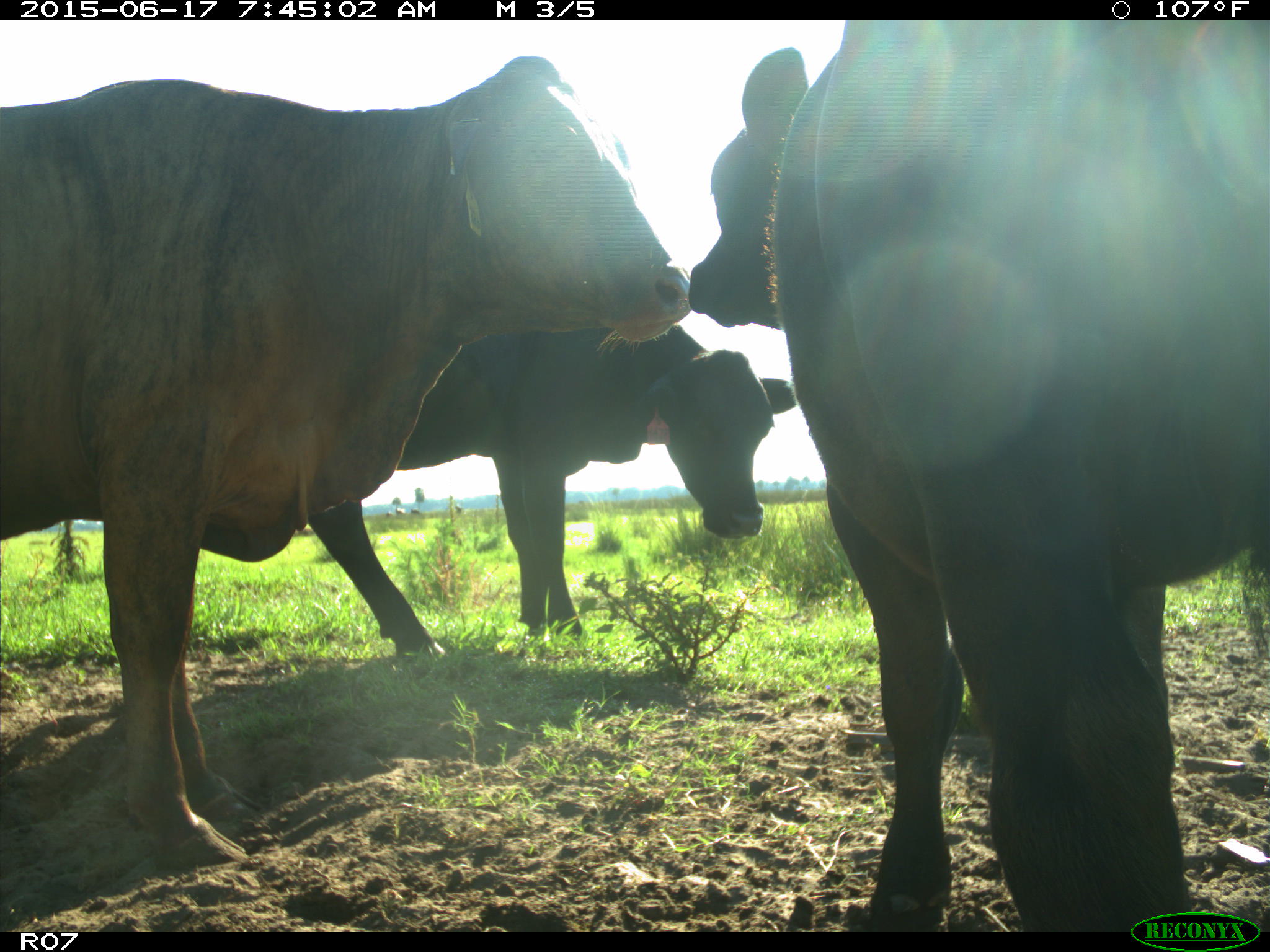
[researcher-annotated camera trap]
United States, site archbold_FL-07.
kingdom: Animalia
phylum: Chordata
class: Mammalia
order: Artiodactyla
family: Bovidae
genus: Bos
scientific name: Bos taurus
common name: domestic cow